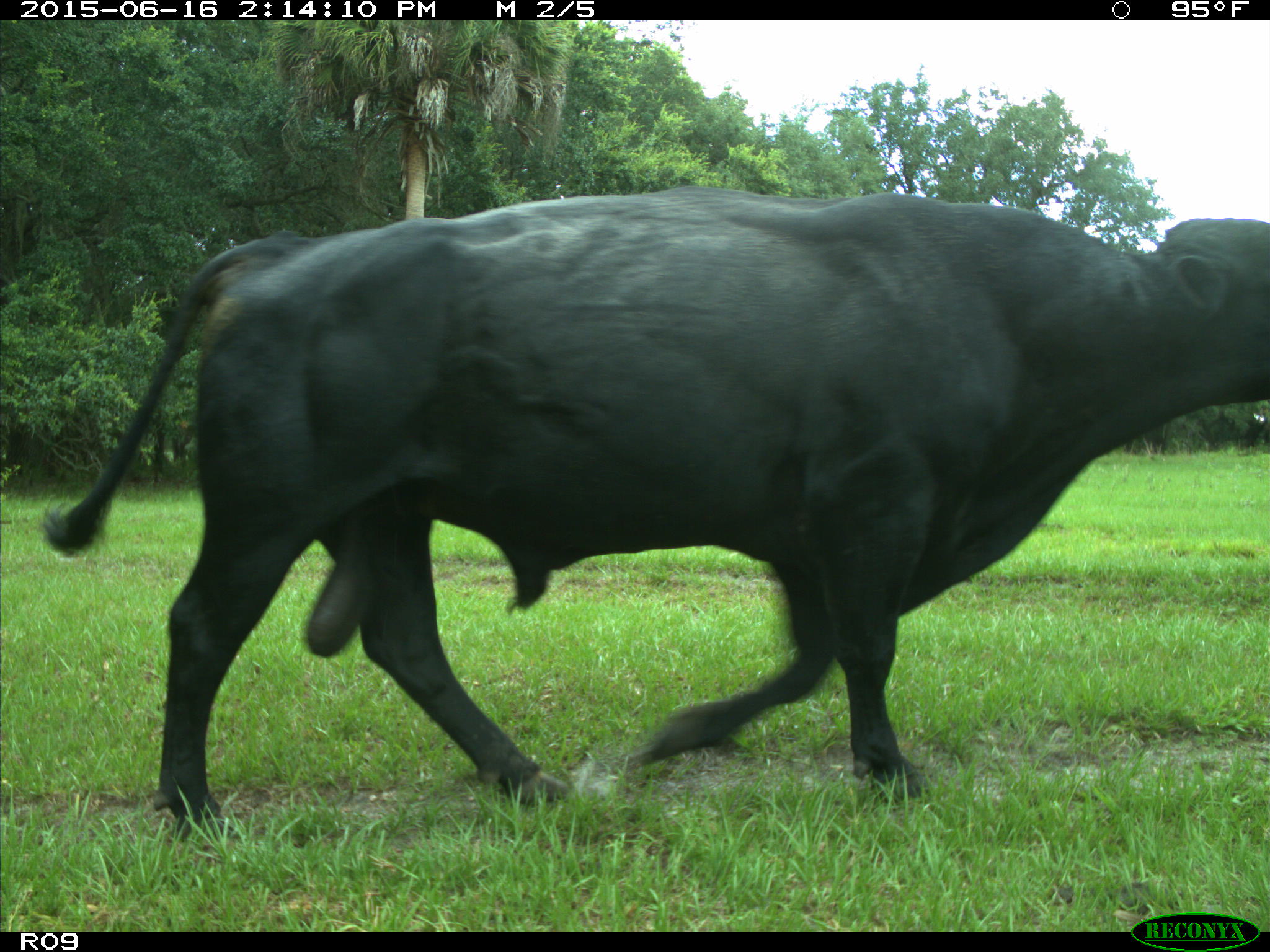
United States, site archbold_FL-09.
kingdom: Animalia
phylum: Chordata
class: Mammalia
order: Artiodactyla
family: Bovidae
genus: Bos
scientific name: Bos taurus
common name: domestic cow